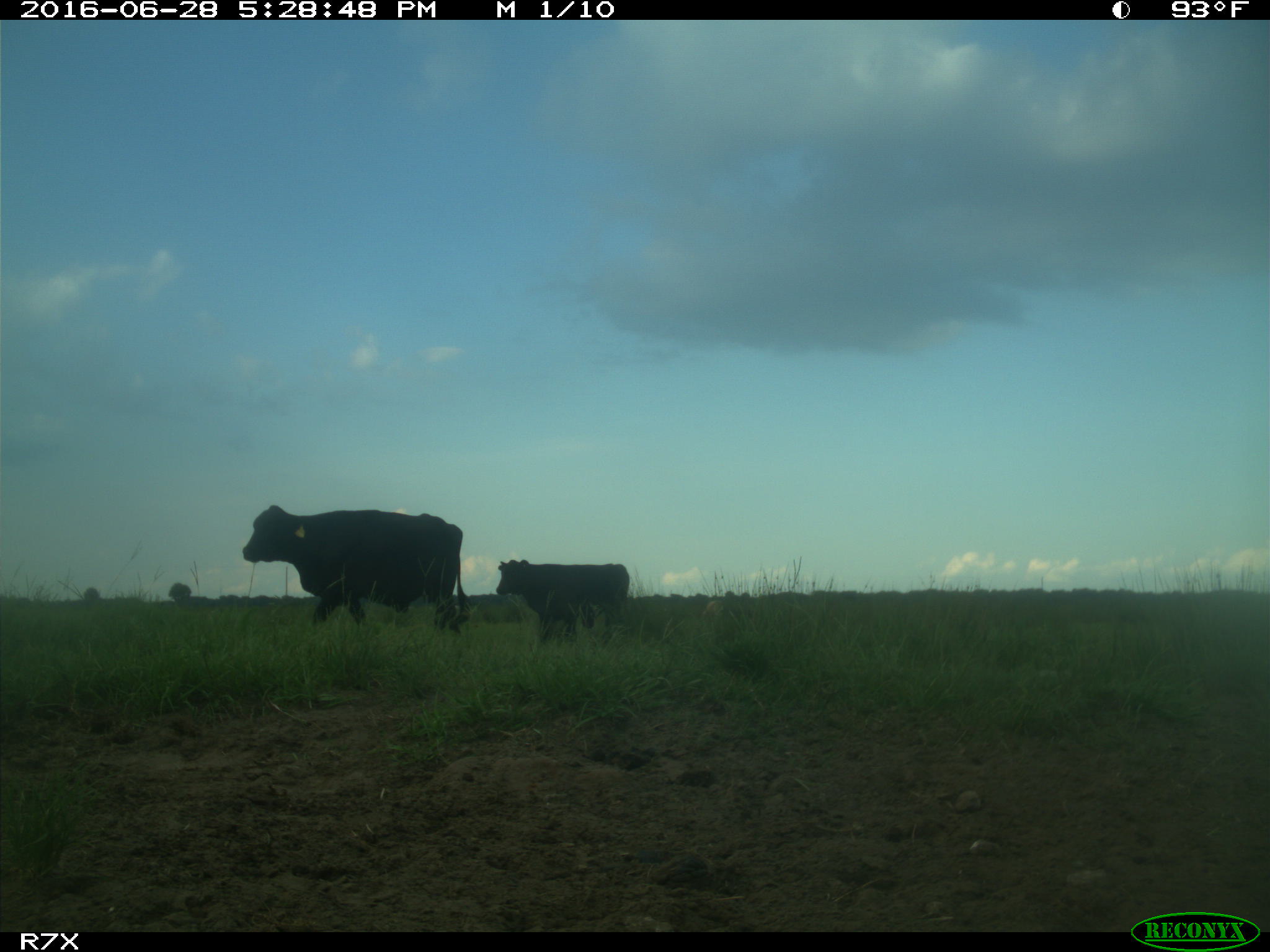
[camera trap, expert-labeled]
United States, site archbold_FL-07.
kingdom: Animalia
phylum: Chordata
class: Mammalia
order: Artiodactyla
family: Bovidae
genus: Bos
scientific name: Bos taurus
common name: domestic cow